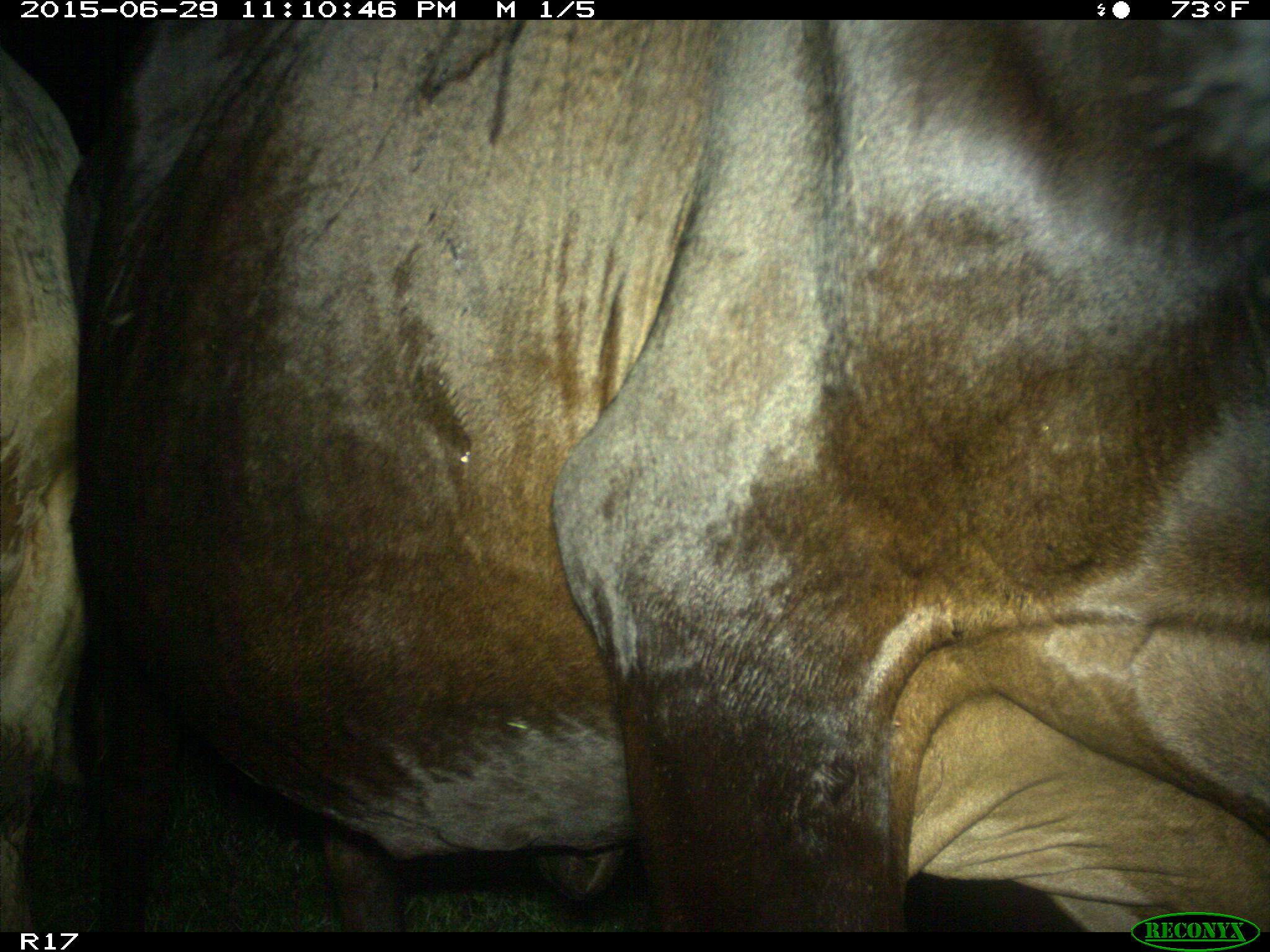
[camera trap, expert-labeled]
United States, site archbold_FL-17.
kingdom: Animalia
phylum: Chordata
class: Mammalia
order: Artiodactyla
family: Bovidae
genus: Bos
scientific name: Bos taurus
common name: domestic cow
Bos taurus (domestic cow).